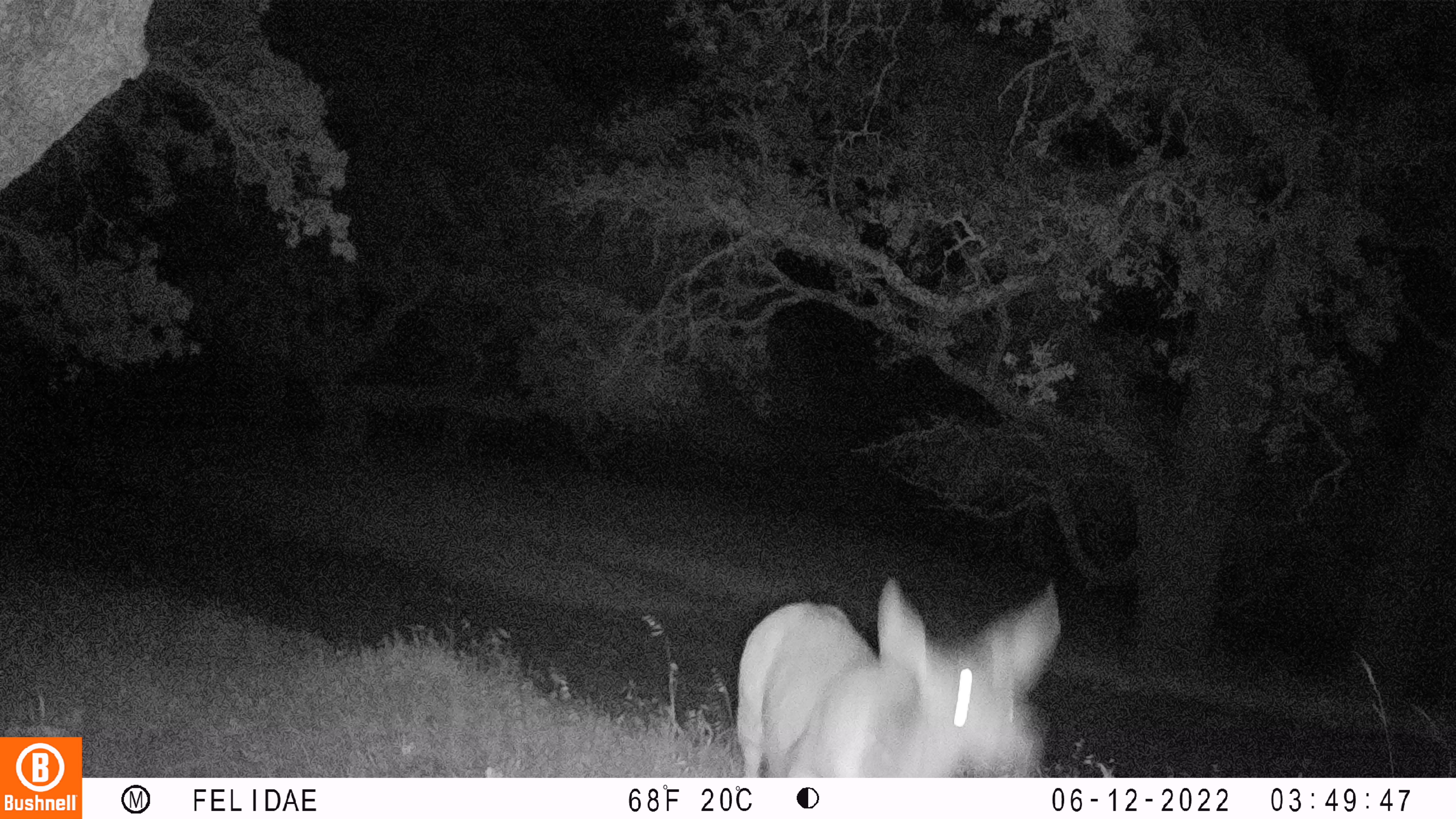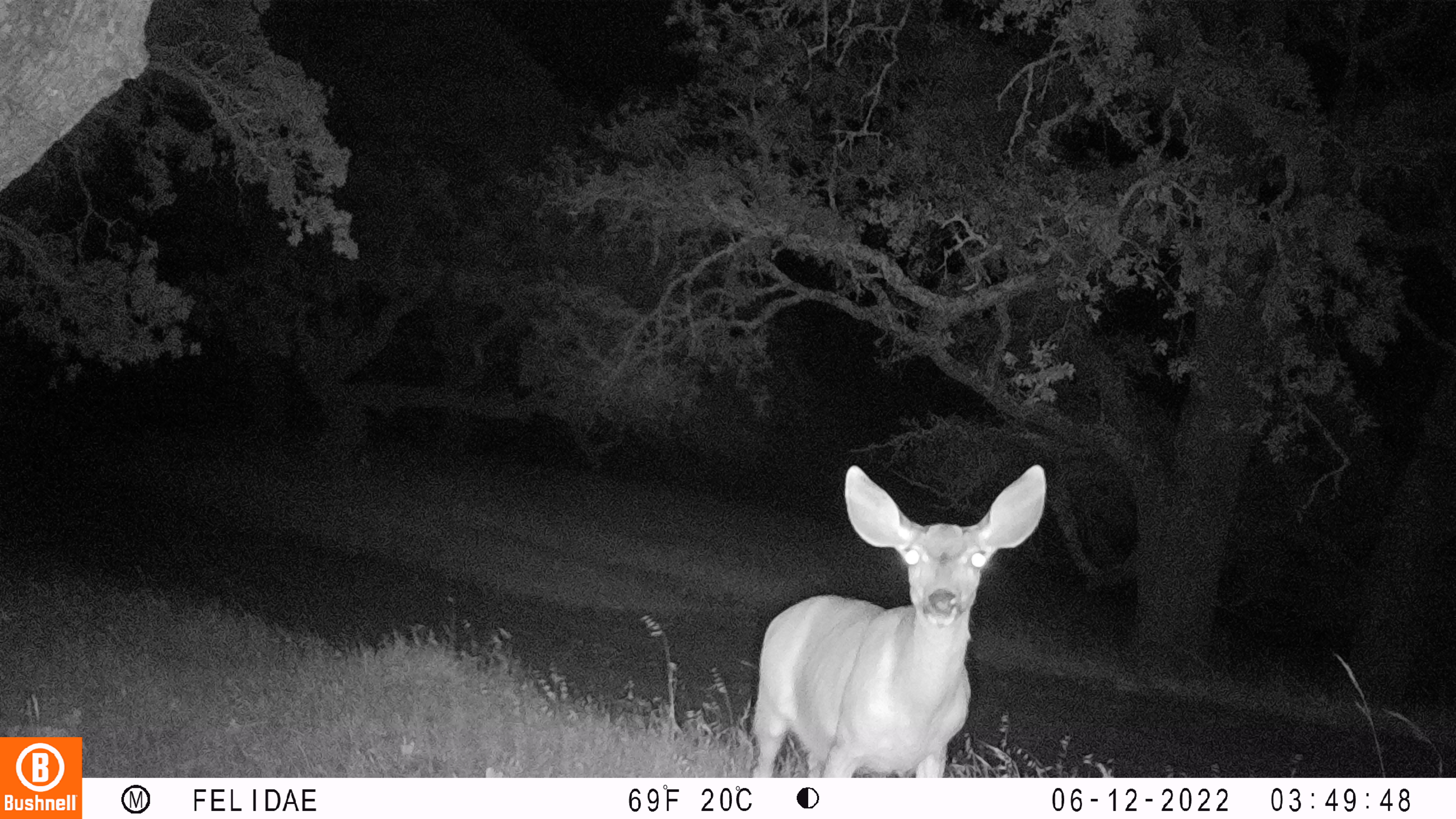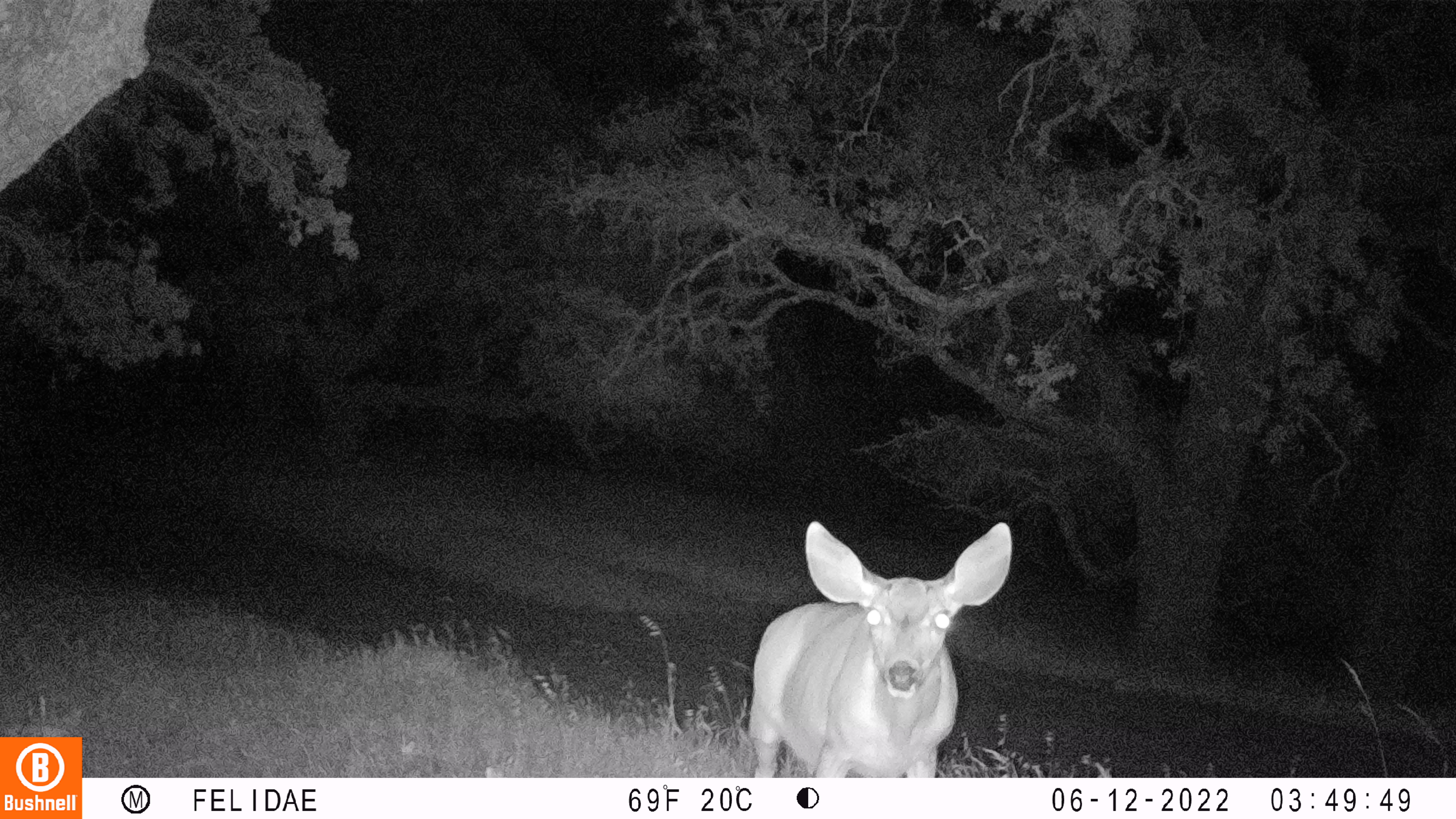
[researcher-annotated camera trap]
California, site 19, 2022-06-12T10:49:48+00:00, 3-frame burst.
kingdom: Animalia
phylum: Chordata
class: Mammalia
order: Artiodactyla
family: Cervidae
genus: Odocoileus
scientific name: Odocoileus hemionus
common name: mule deer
Mule deer (Odocoileus hemionus).